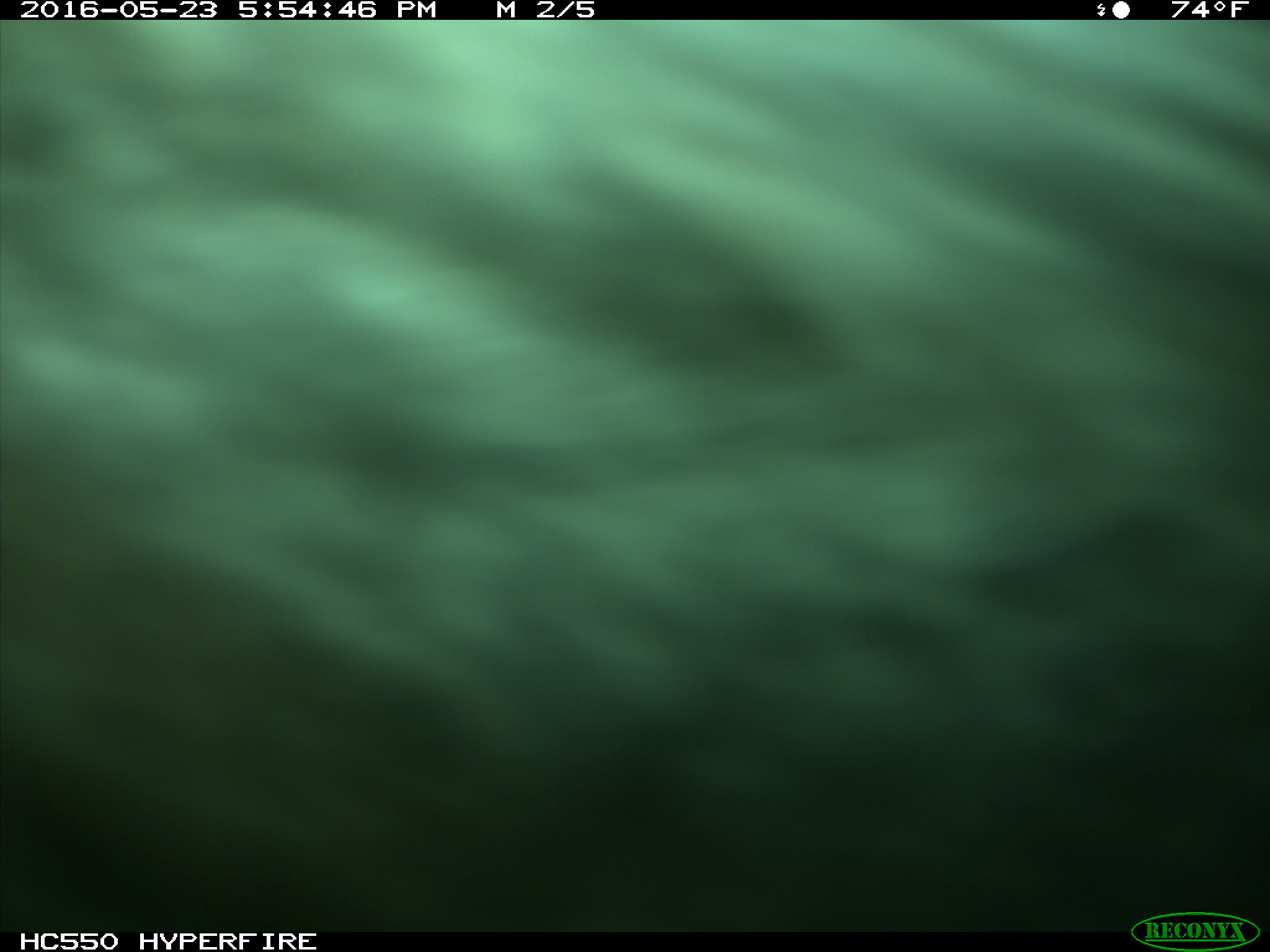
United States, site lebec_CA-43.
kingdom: Animalia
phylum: Chordata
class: Mammalia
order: Artiodactyla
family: Bovidae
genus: Bos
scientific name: Bos taurus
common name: domestic cow